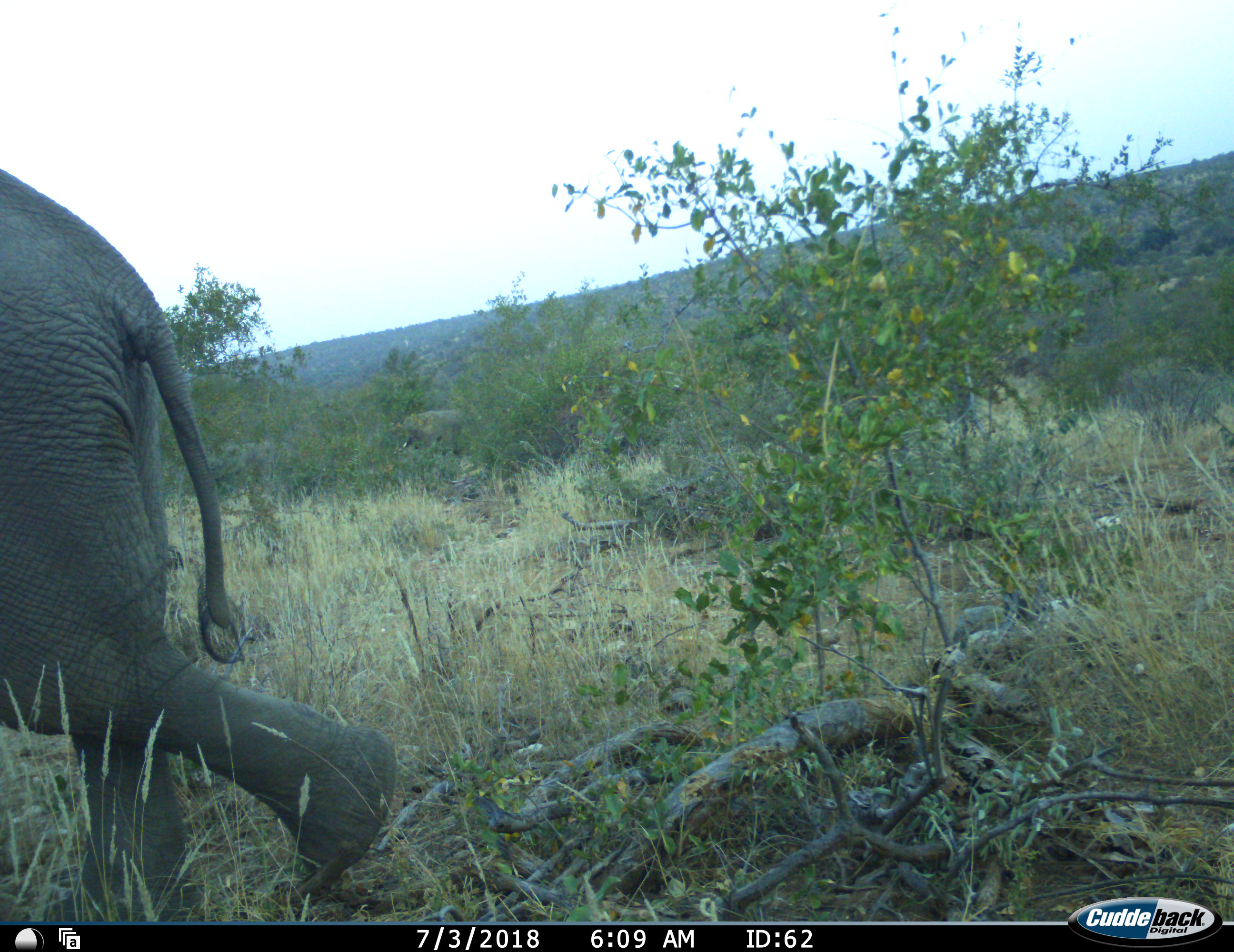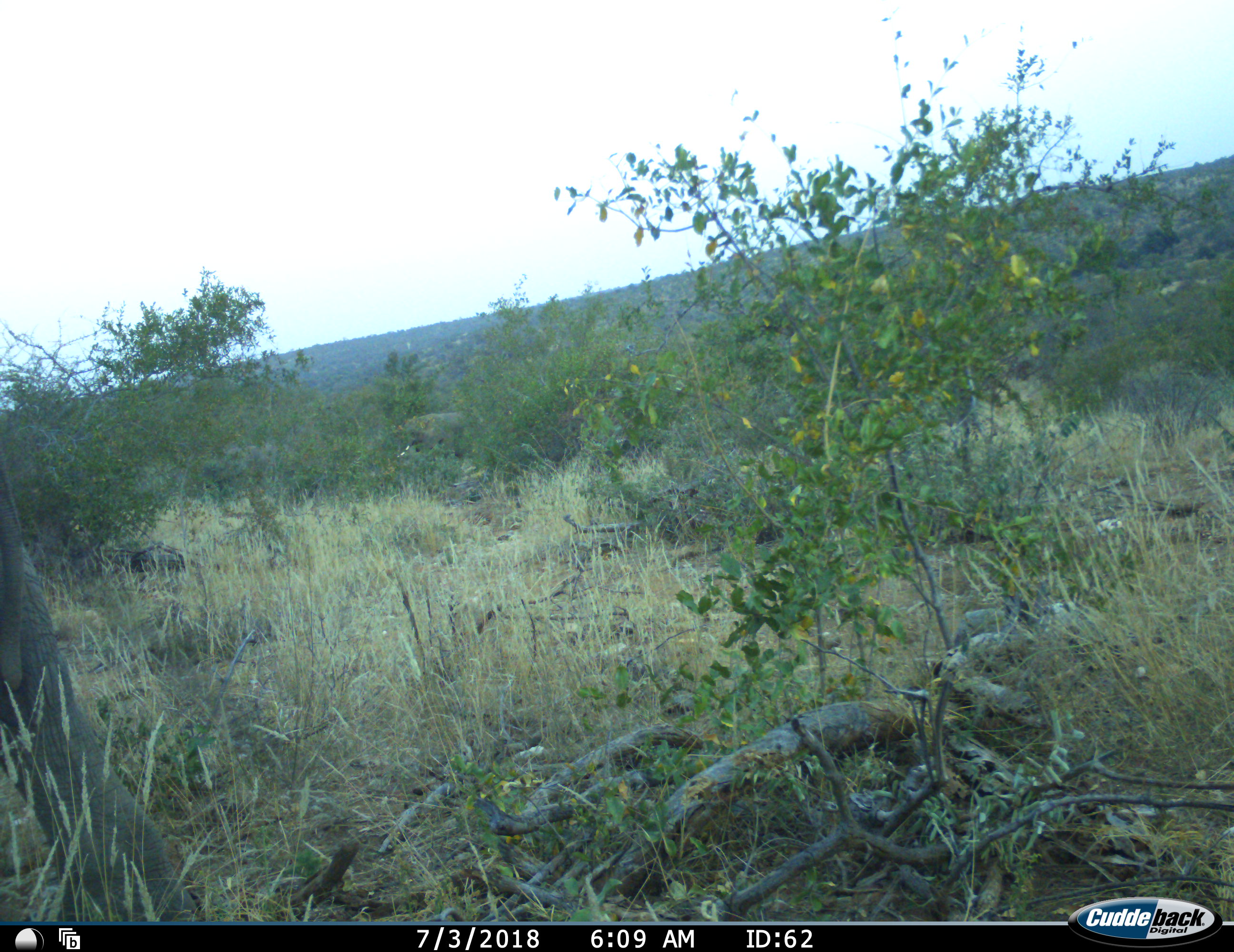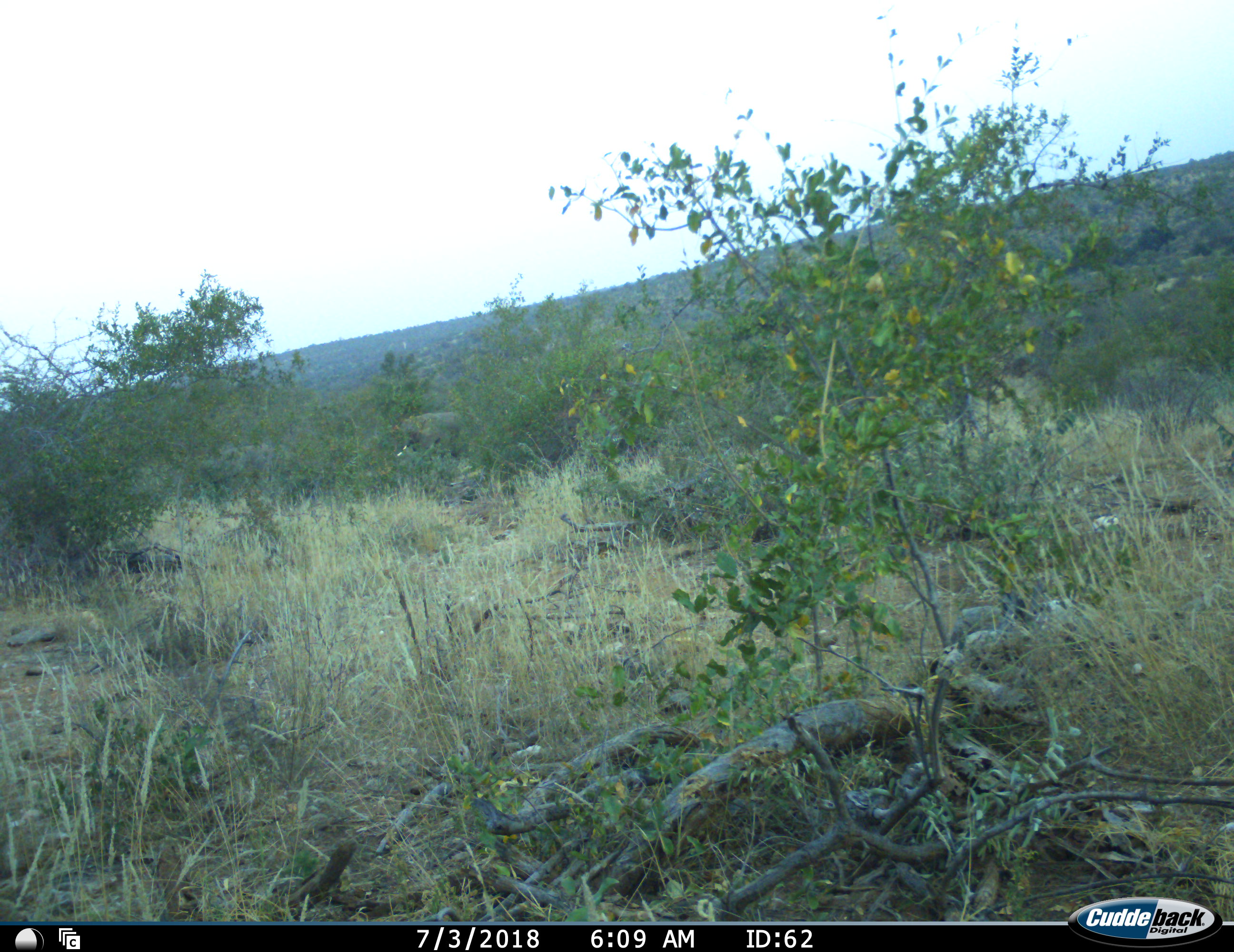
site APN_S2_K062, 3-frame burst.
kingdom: Animalia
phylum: Chordata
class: Mammalia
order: Proboscidea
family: Elephantidae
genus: Loxodonta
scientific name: Loxodonta africana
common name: african bush elephant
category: elephant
Elephant (african bush elephant) (Loxodonta africana), count 1. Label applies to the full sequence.